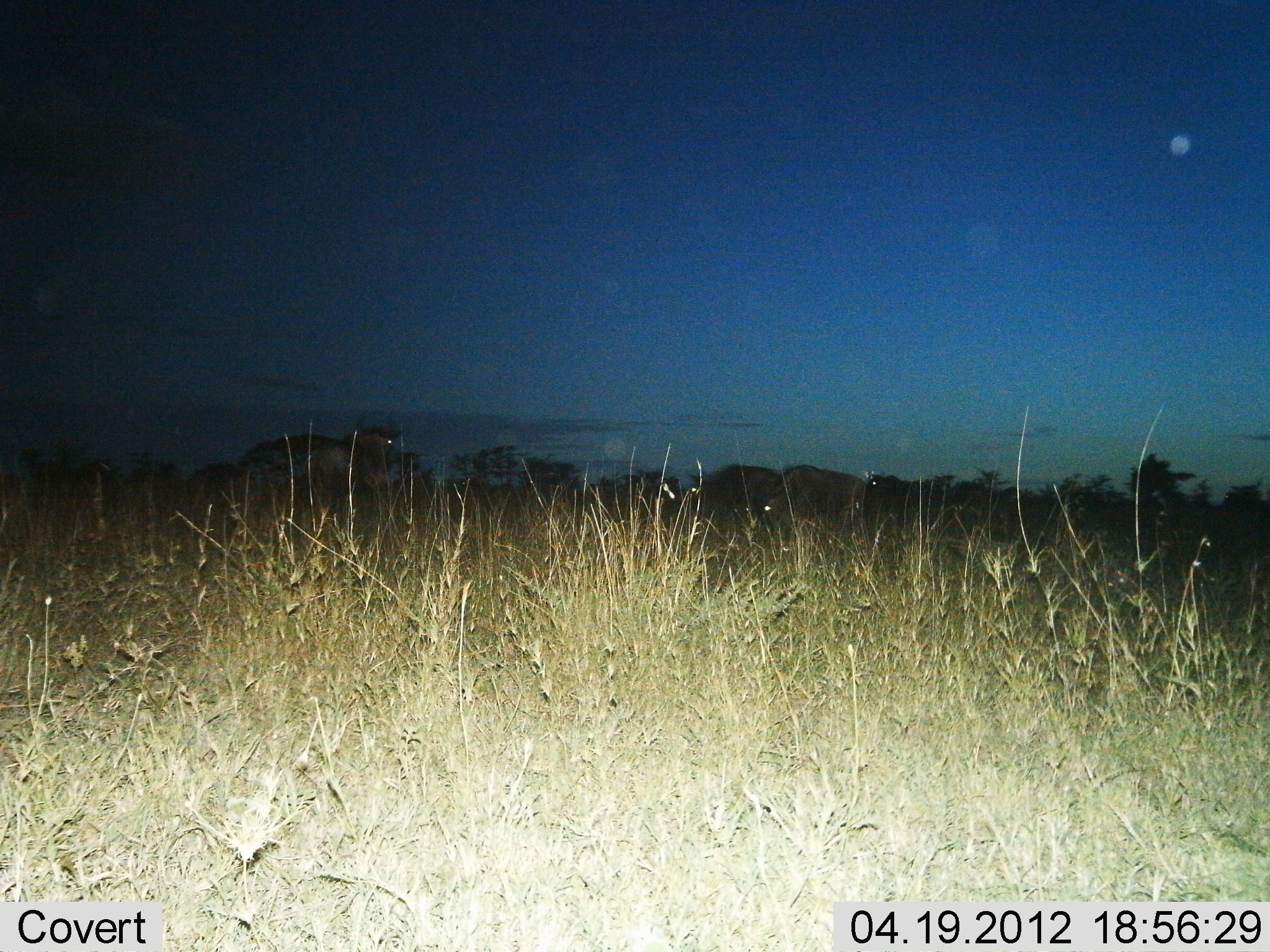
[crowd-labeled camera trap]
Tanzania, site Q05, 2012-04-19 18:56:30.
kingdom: Animalia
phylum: Chordata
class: Mammalia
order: Artiodactyla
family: Bovidae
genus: Connochaetes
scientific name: Connochaetes taurinus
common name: blue wildebeest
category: wildebeest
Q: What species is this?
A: Wildebeest (blue wildebeest) (Connochaetes taurinus).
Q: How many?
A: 5.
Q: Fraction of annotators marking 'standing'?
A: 59%.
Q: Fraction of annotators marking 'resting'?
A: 12%.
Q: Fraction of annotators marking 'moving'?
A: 35%.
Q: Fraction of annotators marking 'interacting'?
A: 0%.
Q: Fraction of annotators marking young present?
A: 0%.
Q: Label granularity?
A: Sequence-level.